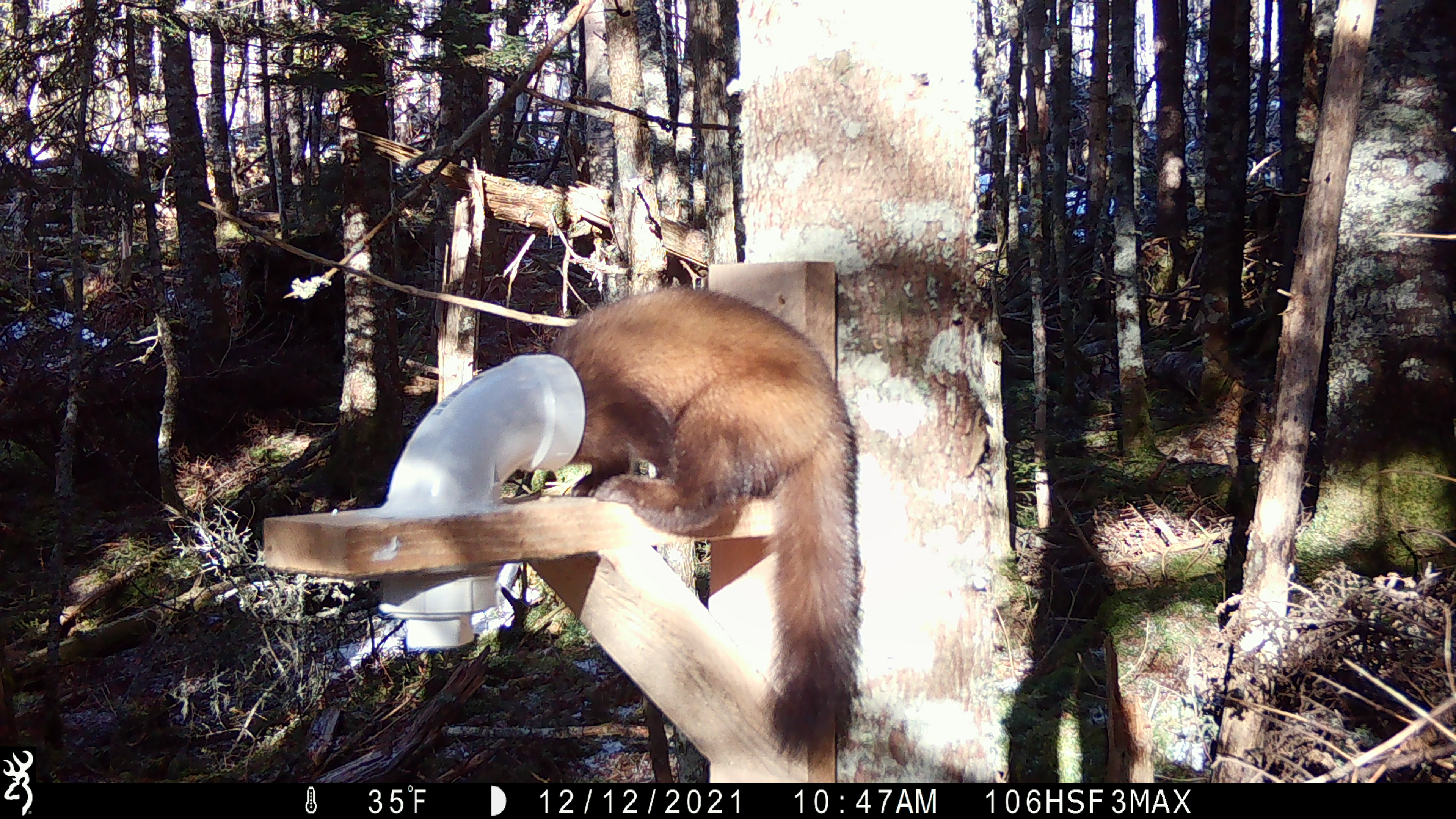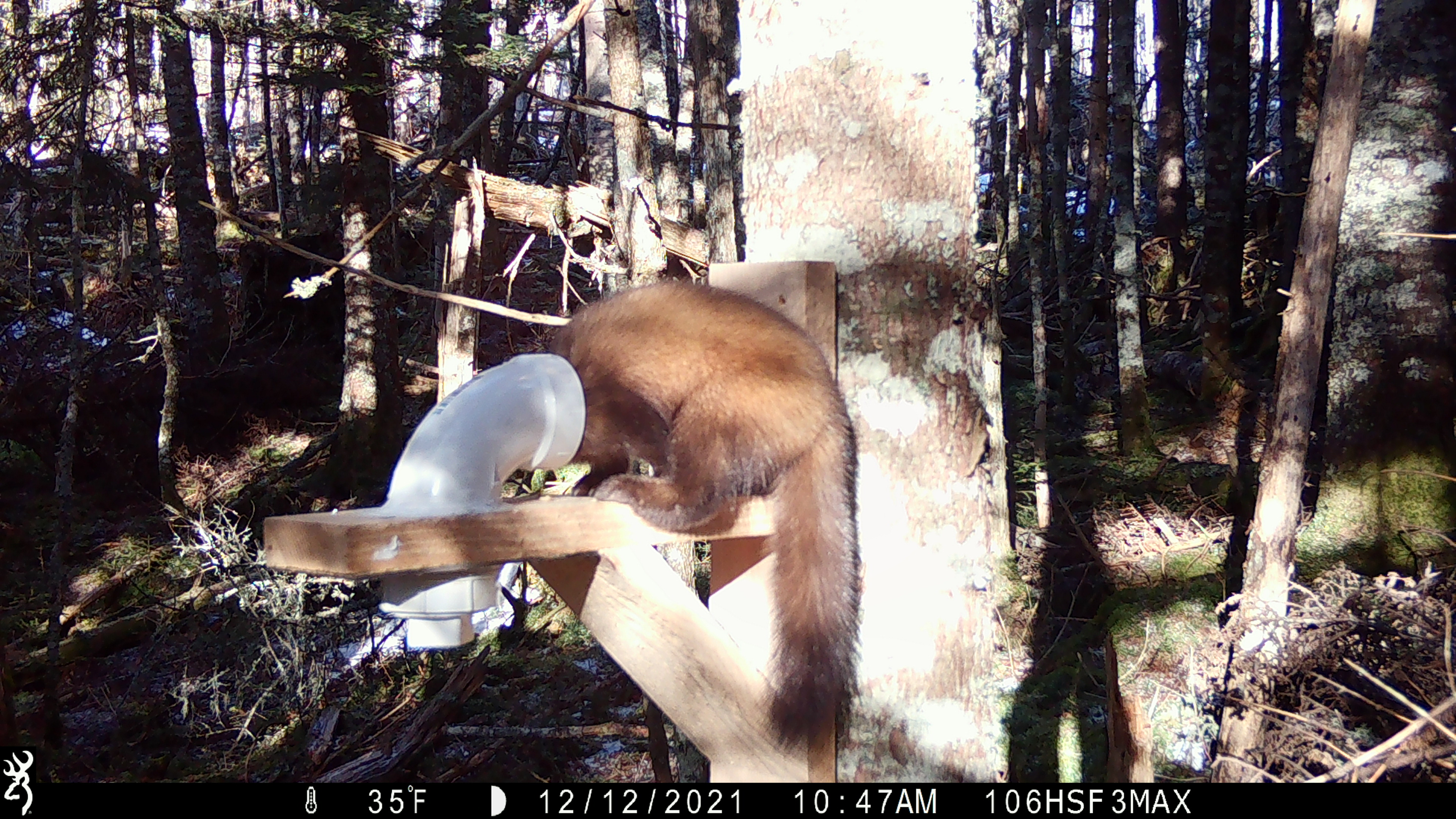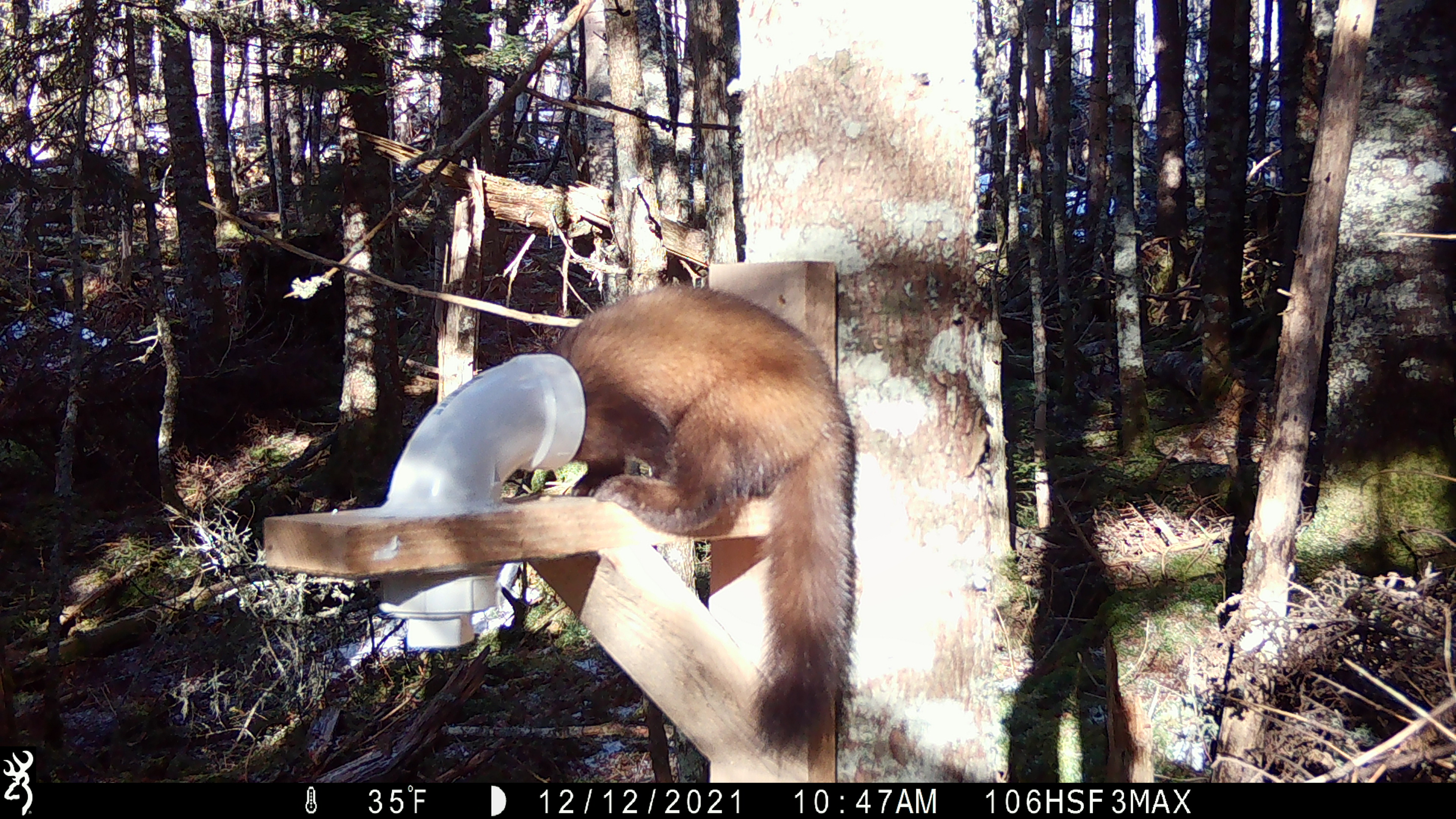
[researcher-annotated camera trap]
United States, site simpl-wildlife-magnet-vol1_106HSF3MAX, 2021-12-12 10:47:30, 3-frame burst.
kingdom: Animalia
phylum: Chordata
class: Mammalia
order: Carnivora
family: Mustelidae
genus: Martes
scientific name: Martes americana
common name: american marten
American marten (Martes americana).